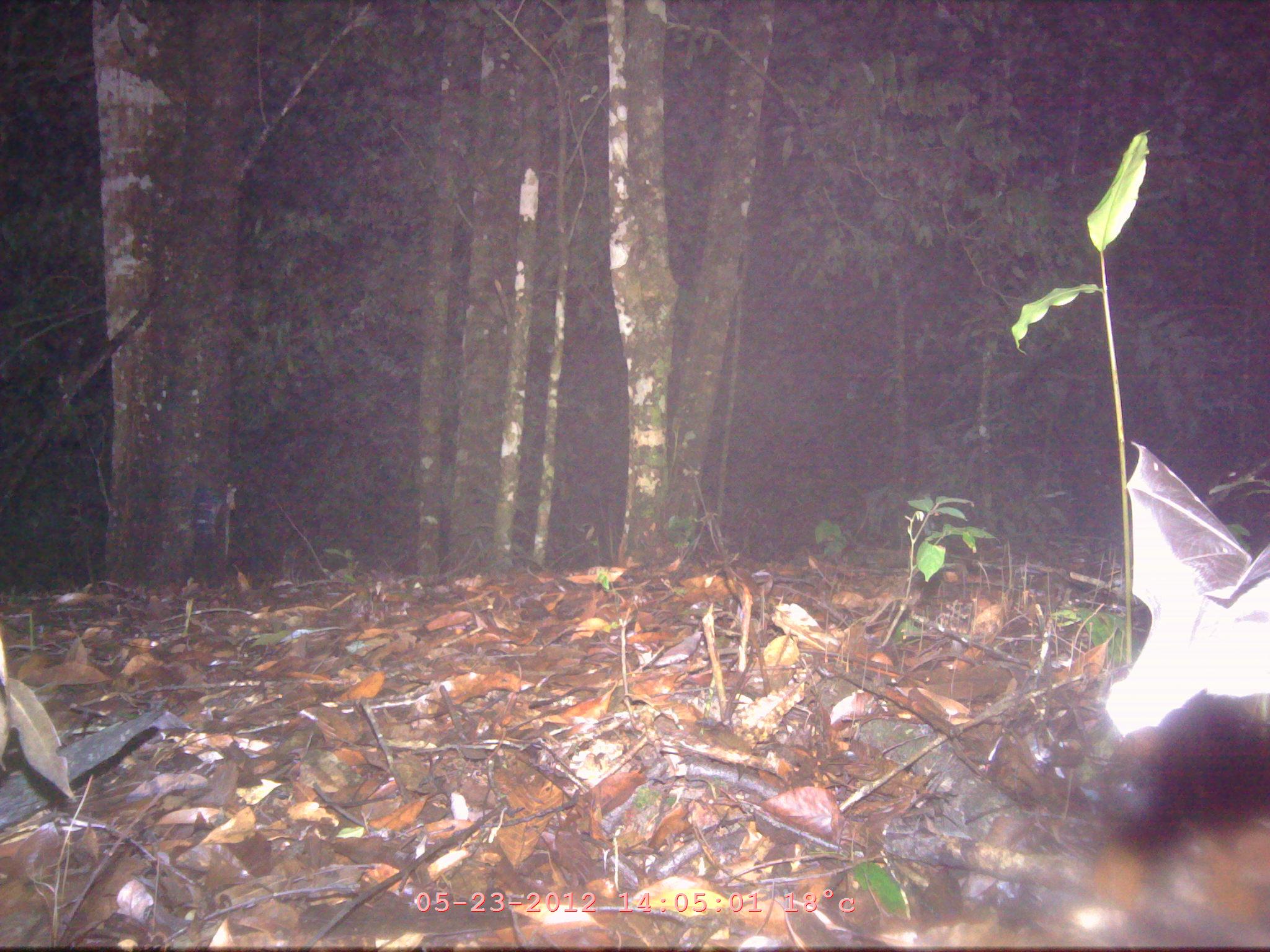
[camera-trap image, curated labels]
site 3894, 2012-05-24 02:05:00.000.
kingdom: Animalia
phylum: Chordata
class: Mammalia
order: Chiroptera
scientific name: Chiroptera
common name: bats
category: unknown bat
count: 1